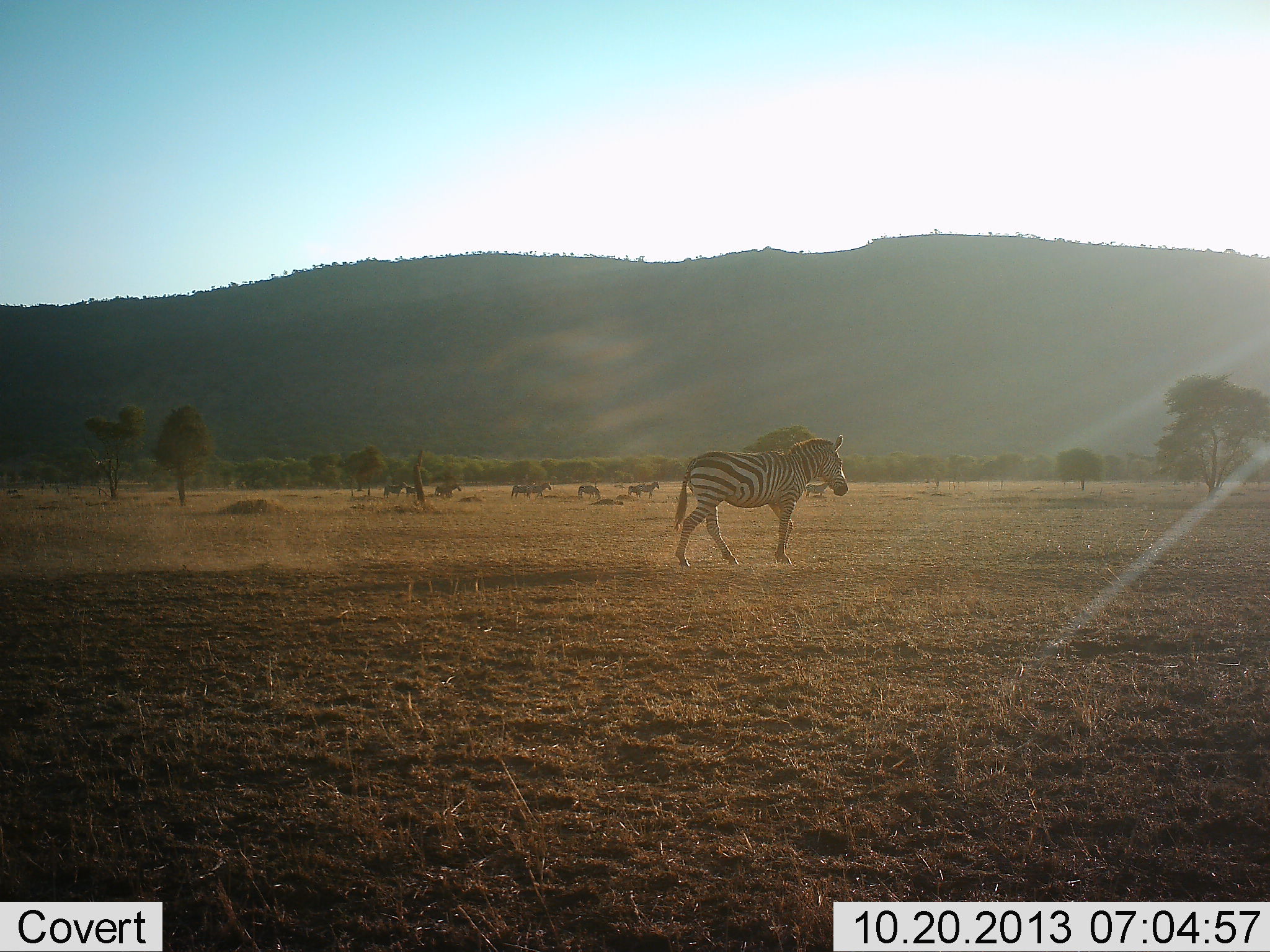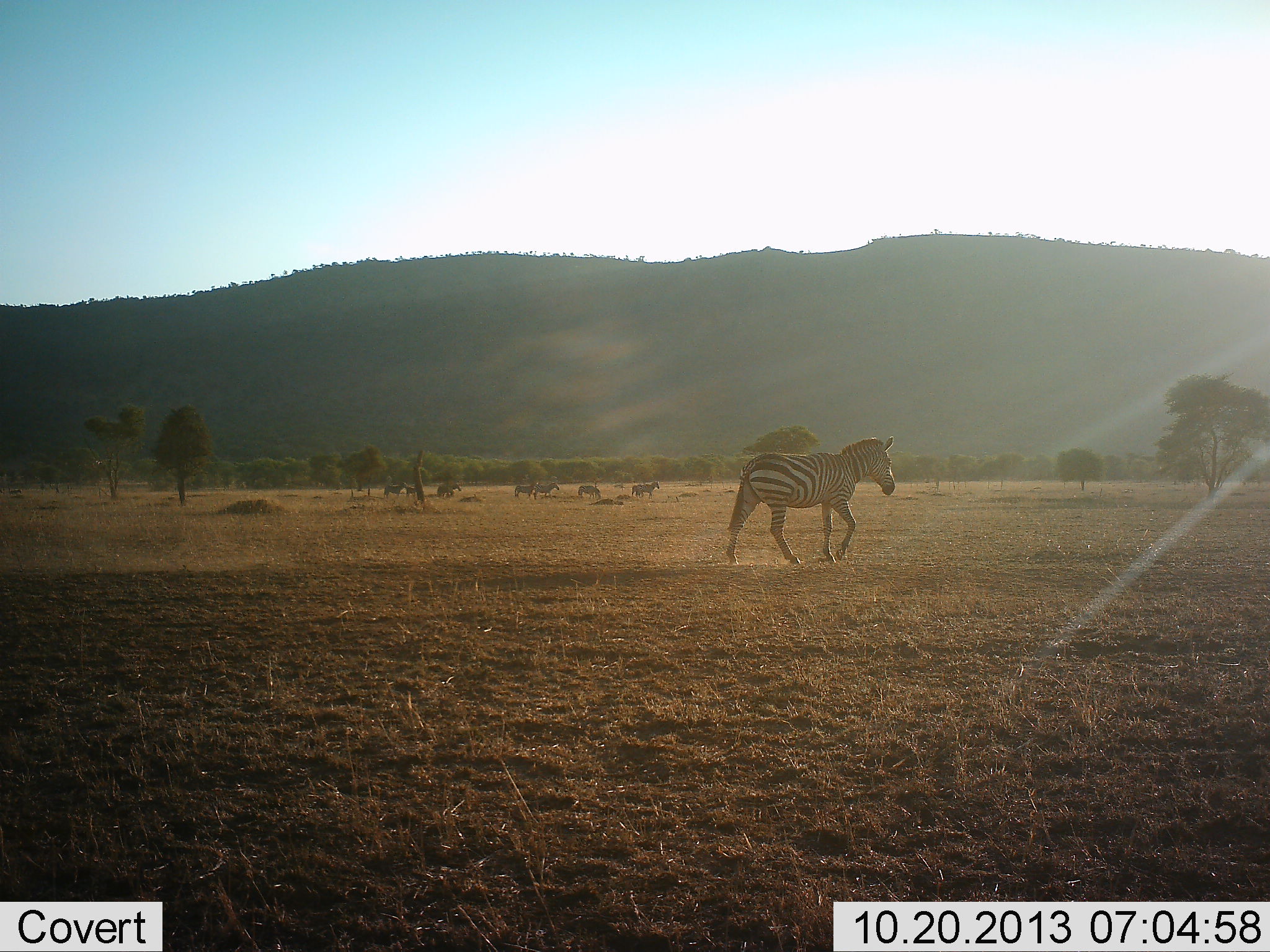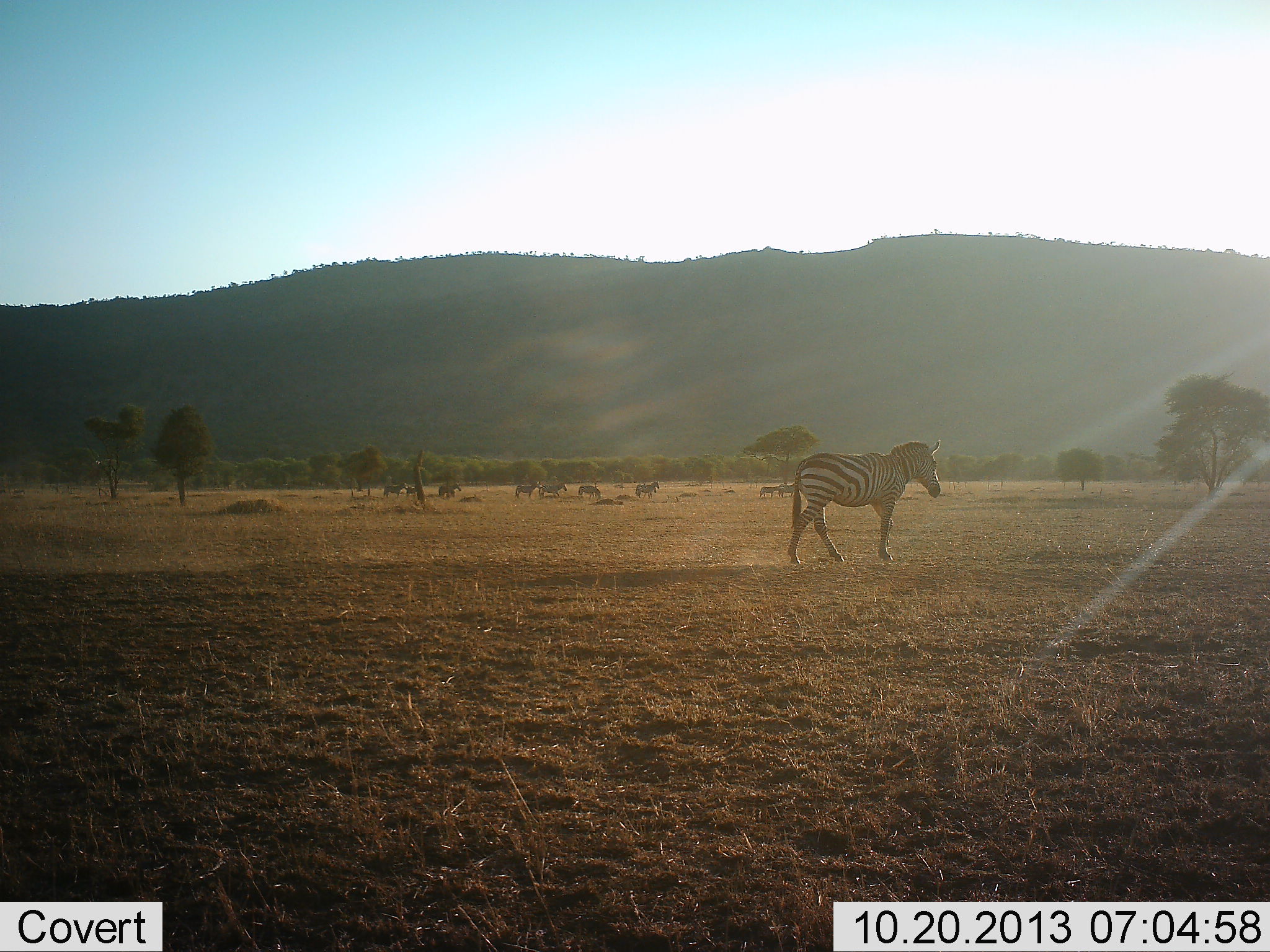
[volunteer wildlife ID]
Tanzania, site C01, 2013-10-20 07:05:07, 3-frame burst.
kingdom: Animalia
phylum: Chordata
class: Mammalia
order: Perissodactyla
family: Equidae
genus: Equus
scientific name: Equus quagga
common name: plains zebra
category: zebra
Zebra (plains zebra) (Equus quagga), count 8. Behavior (volunteer vote fractions): standing 37%, resting 2%, moving 94%, interacting 0%. Young present (vote fraction): 2%. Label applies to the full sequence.